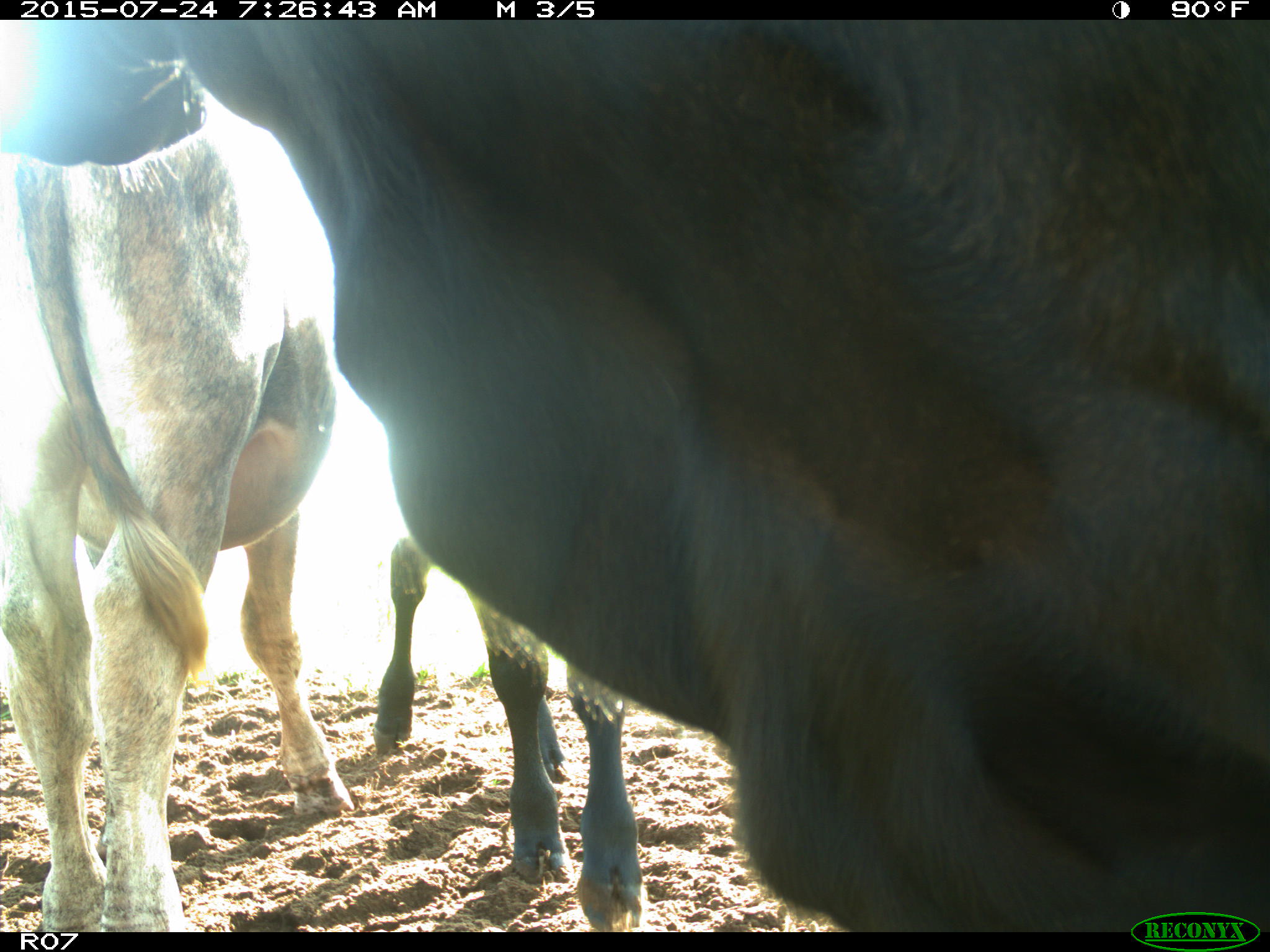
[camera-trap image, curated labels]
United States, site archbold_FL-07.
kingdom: Animalia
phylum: Chordata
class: Mammalia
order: Artiodactyla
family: Bovidae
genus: Bos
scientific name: Bos taurus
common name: domestic cow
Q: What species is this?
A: Bos taurus (domestic cow).